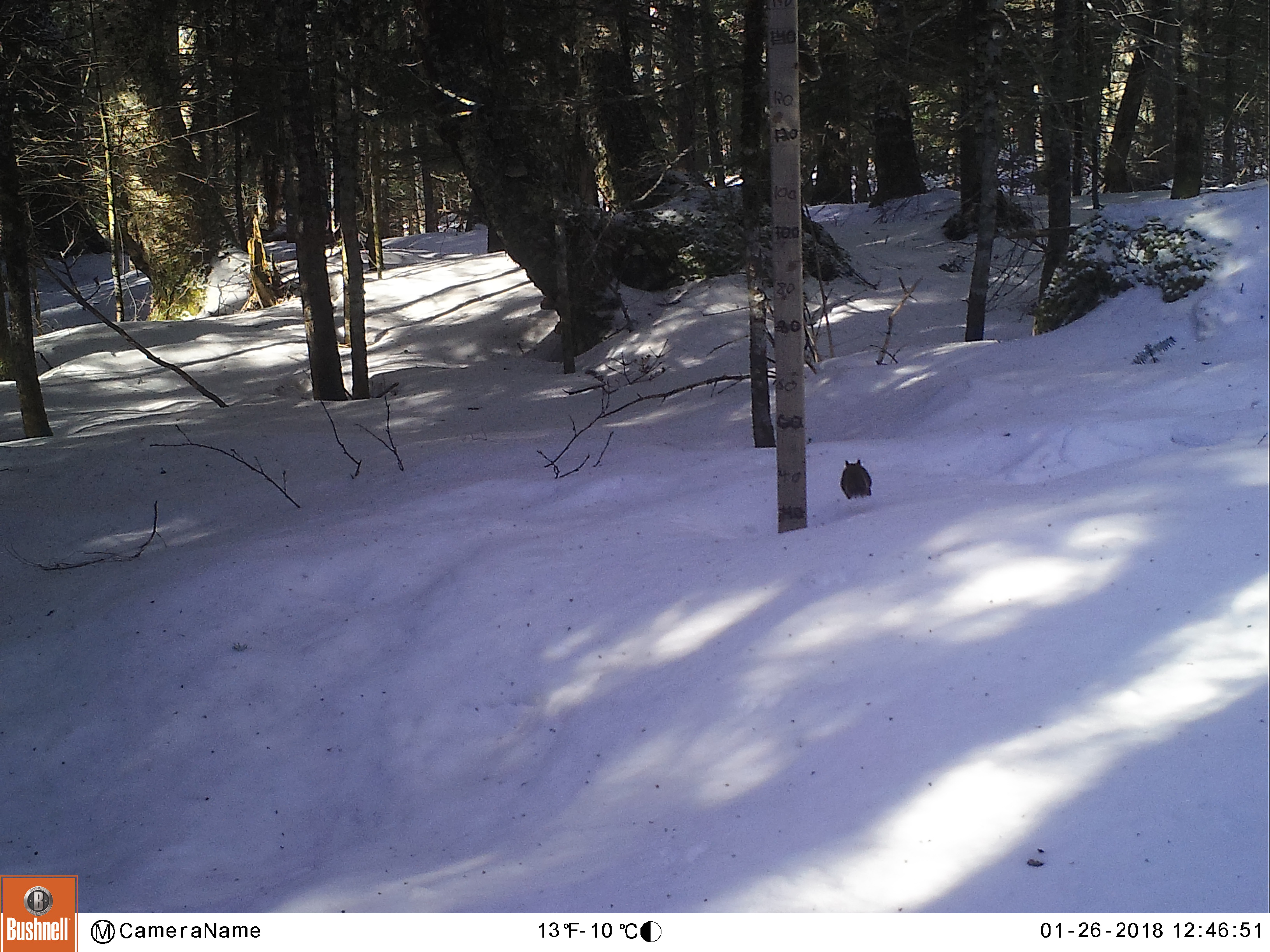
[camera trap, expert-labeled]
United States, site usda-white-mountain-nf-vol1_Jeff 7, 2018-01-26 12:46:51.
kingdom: Animalia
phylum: Chordata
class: Mammalia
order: Rodentia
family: Sciuridae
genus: Tamiasciurus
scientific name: Tamiasciurus hudsonicus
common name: red squirrel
Red squirrel (Tamiasciurus hudsonicus).